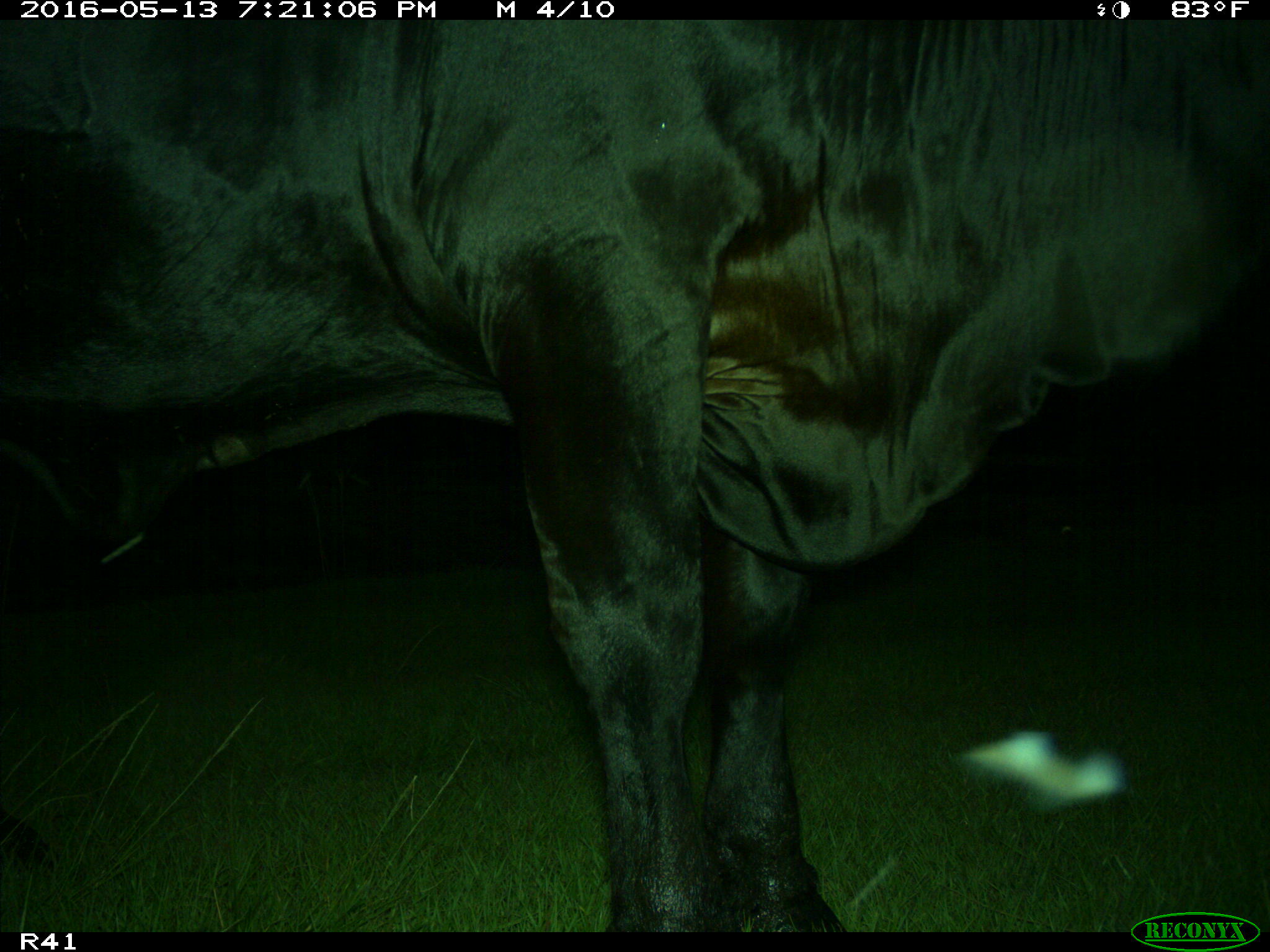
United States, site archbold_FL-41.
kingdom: Animalia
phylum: Chordata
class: Mammalia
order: Artiodactyla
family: Bovidae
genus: Bos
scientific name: Bos taurus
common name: domestic cow